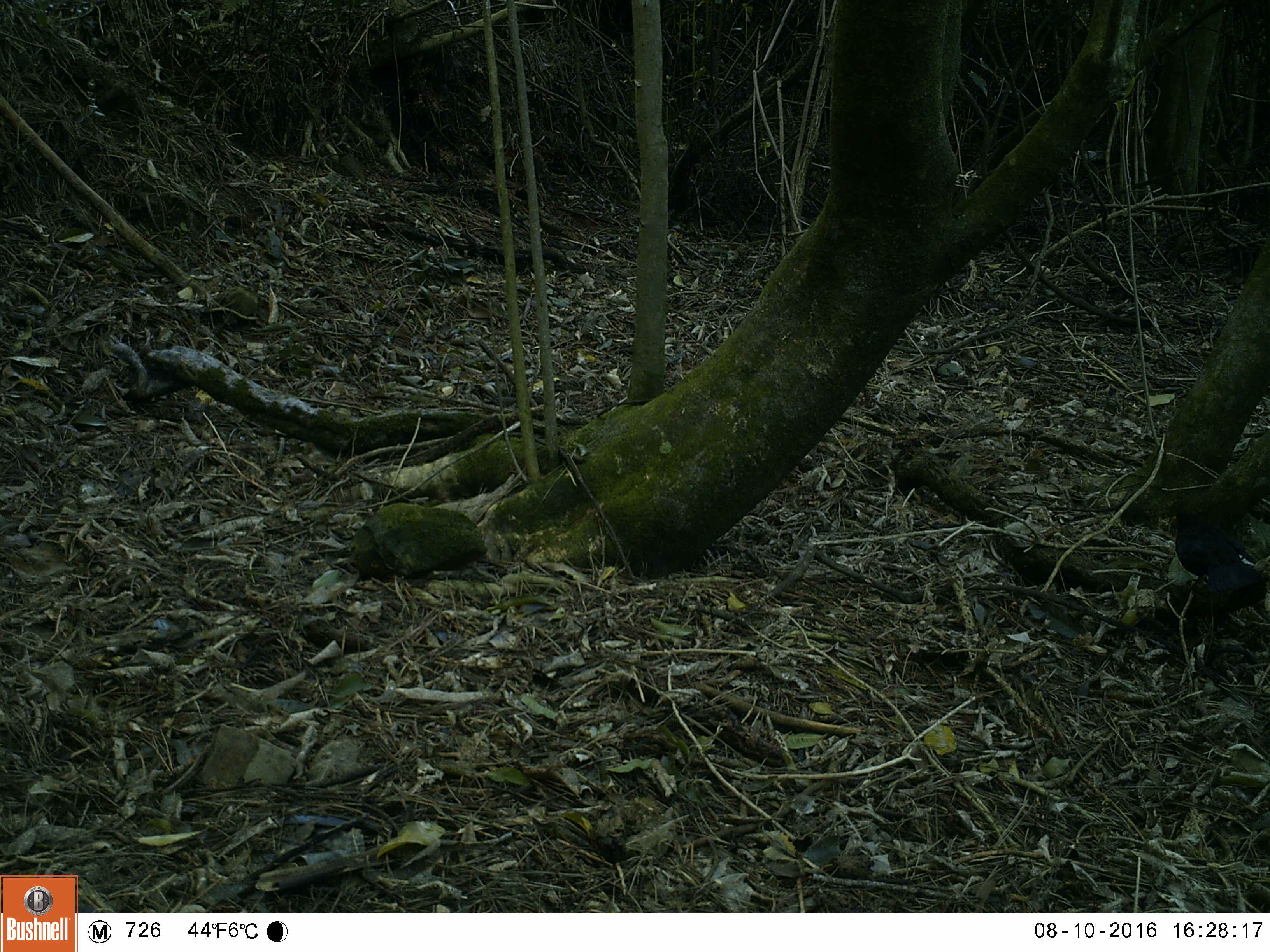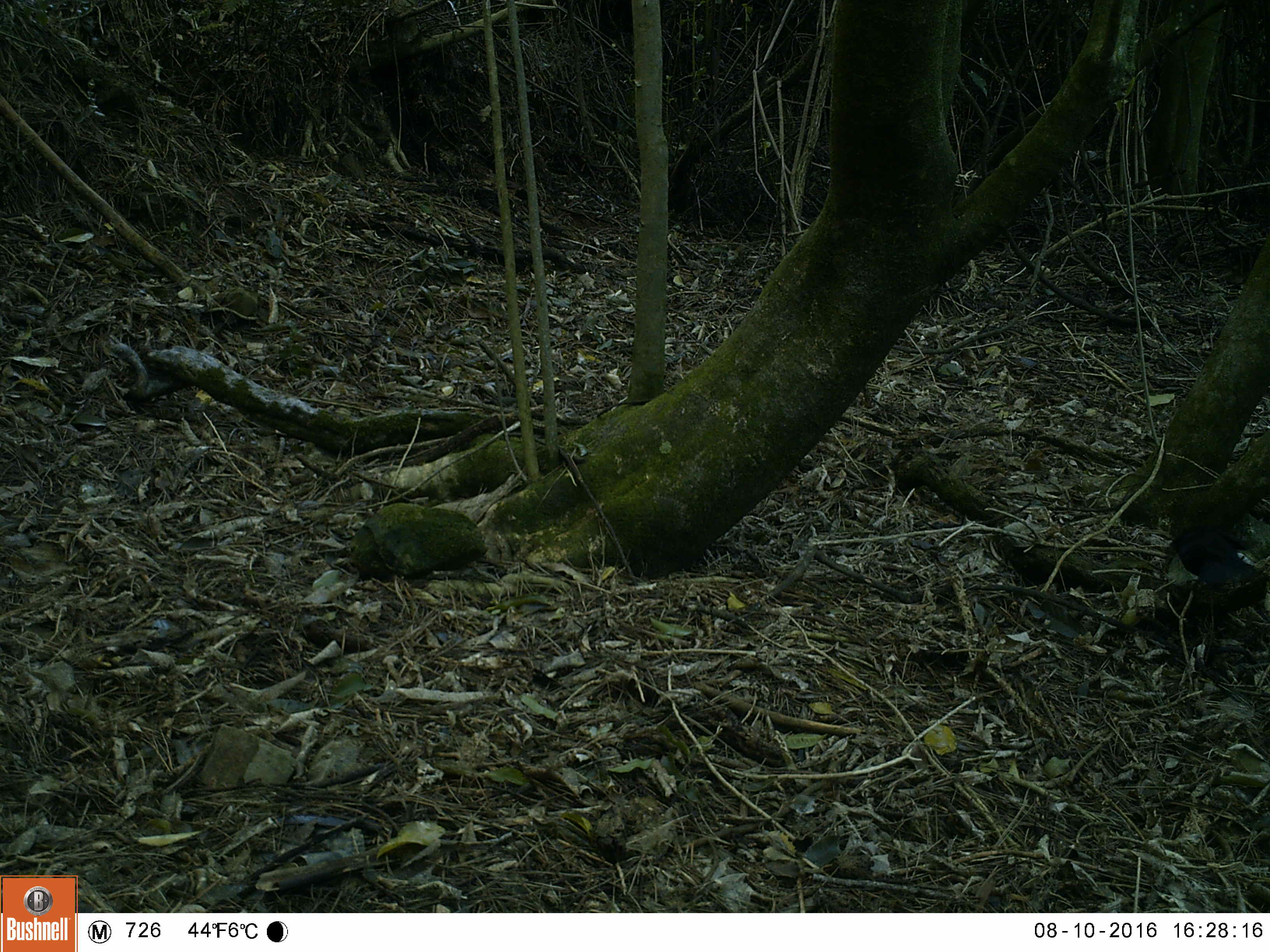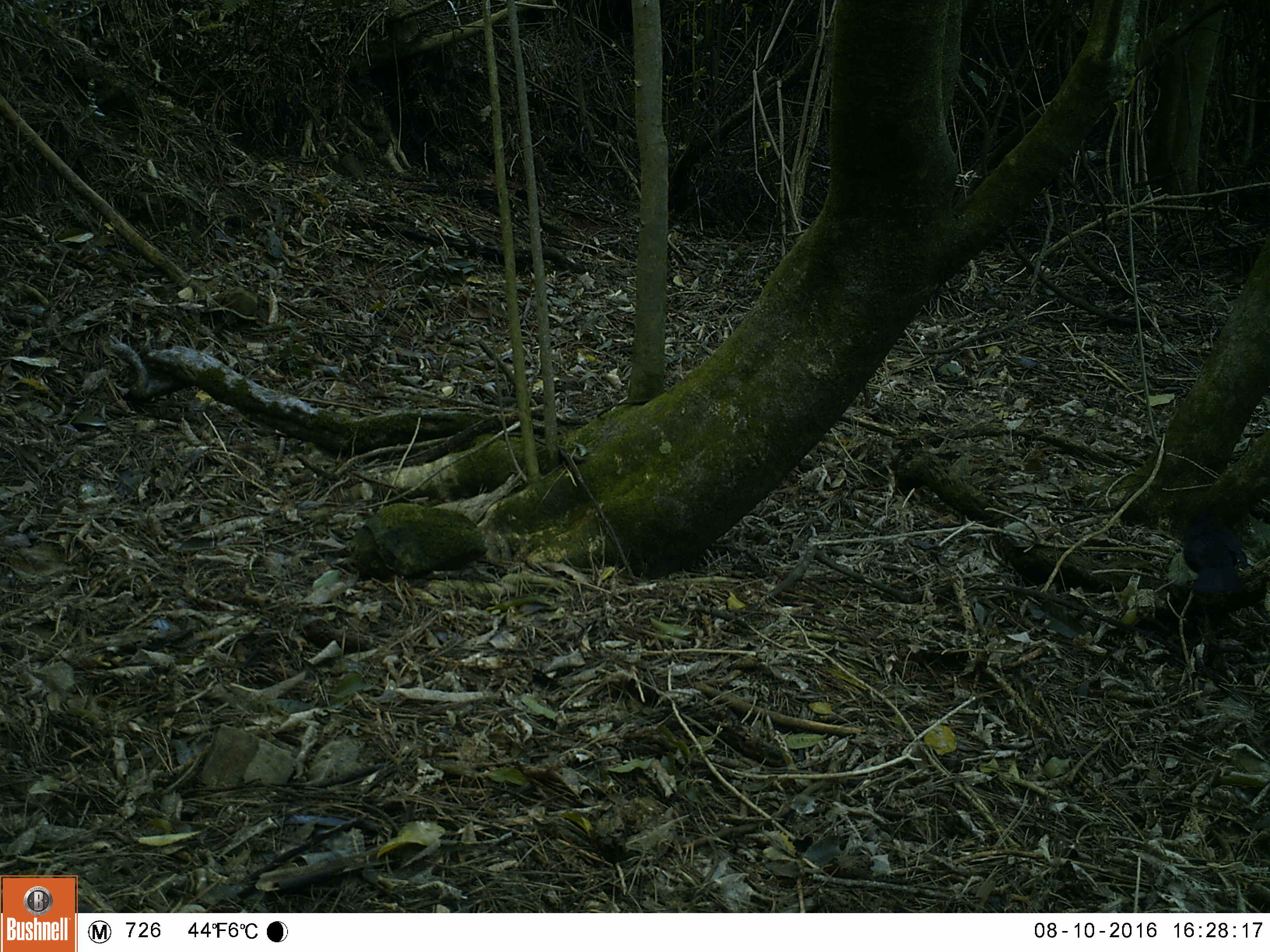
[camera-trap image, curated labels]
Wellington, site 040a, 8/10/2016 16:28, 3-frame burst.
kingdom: Animalia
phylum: Chordata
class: Aves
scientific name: Aves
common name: bird